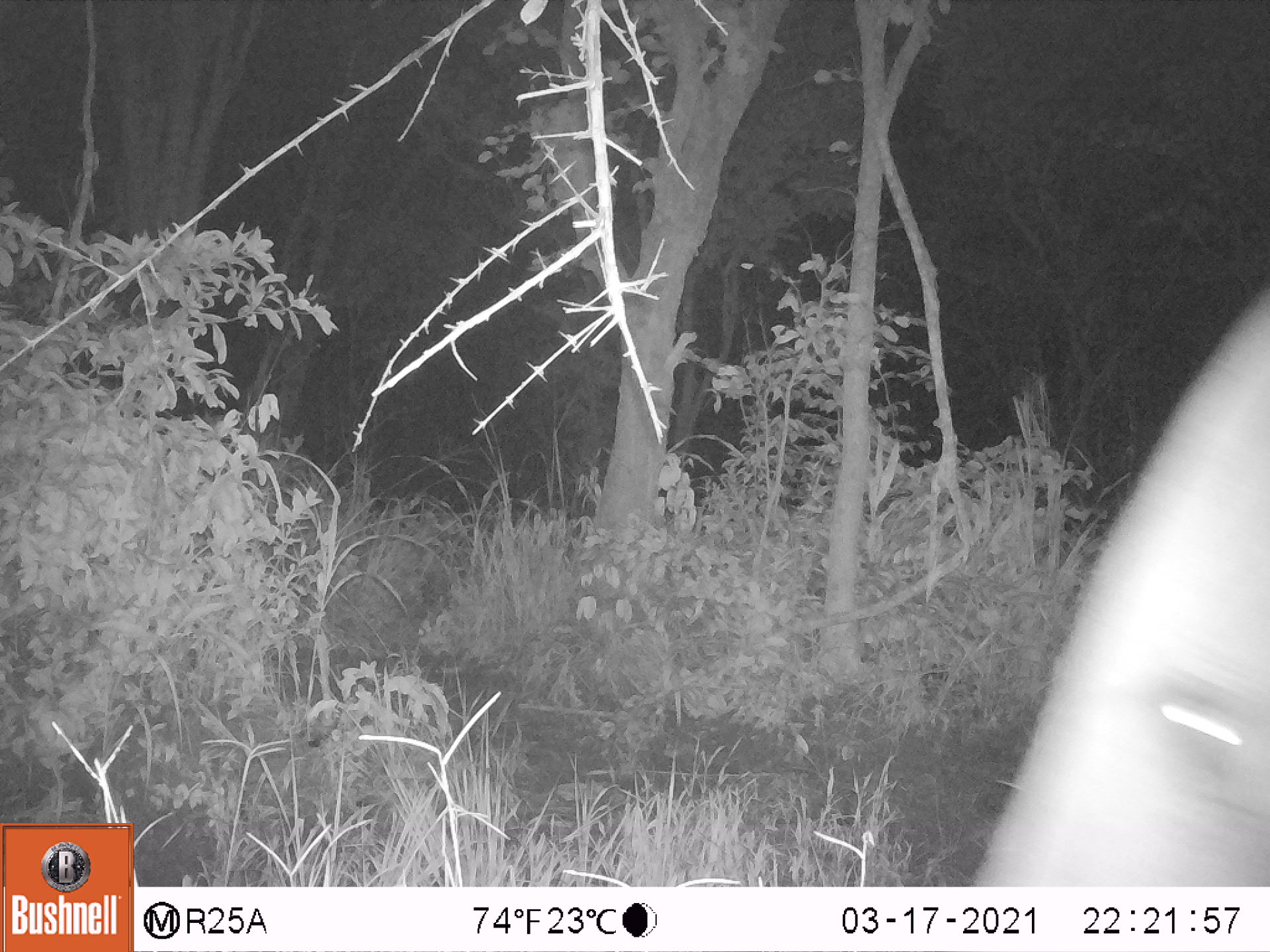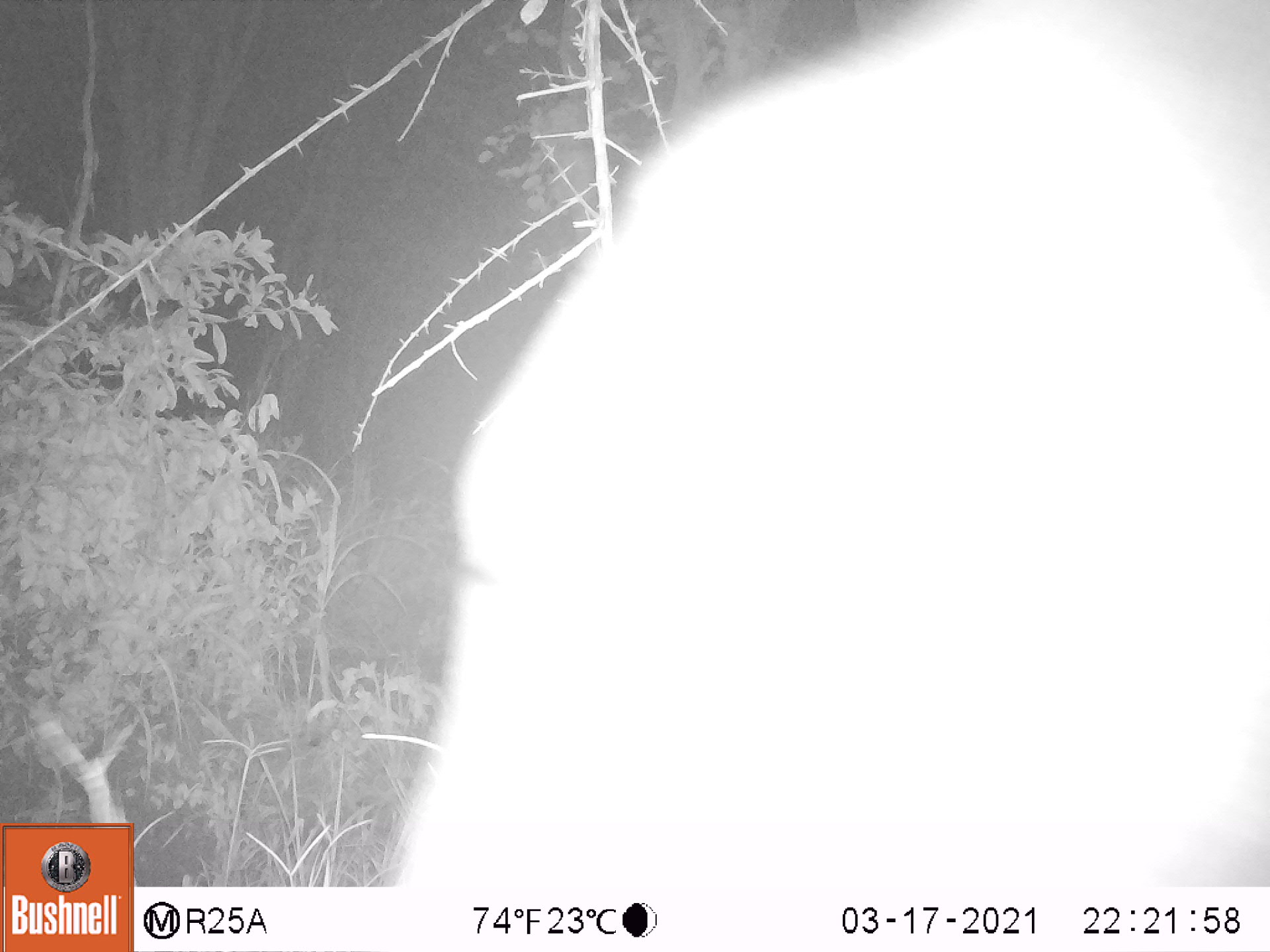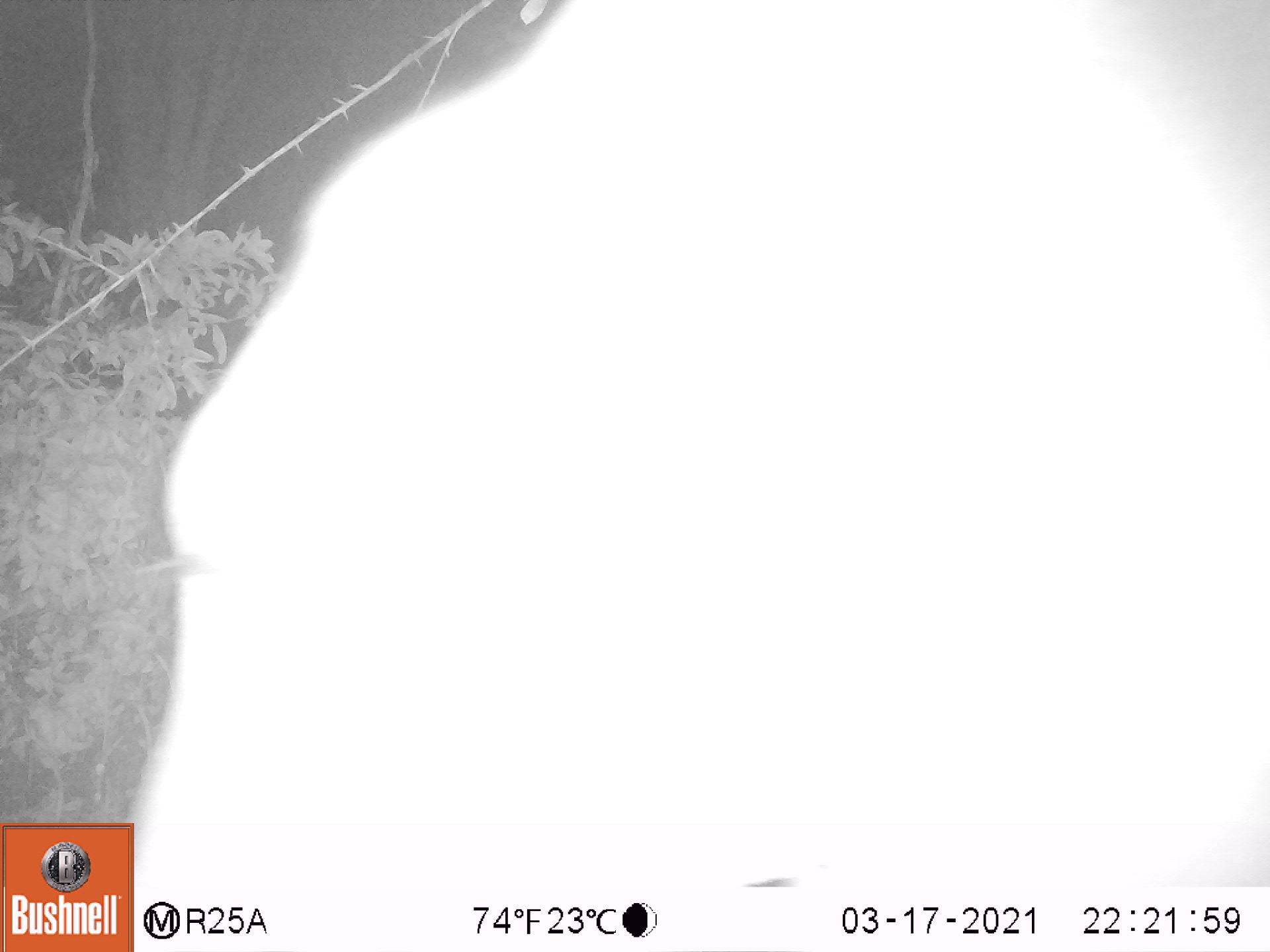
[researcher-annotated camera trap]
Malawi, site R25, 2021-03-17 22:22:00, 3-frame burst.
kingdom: Animalia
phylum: Chordata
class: Mammalia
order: Proboscidea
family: Elephantidae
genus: Loxodonta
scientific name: Loxodonta africana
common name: african savanna elephant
African savanna elephant (Loxodonta africana), count 1.